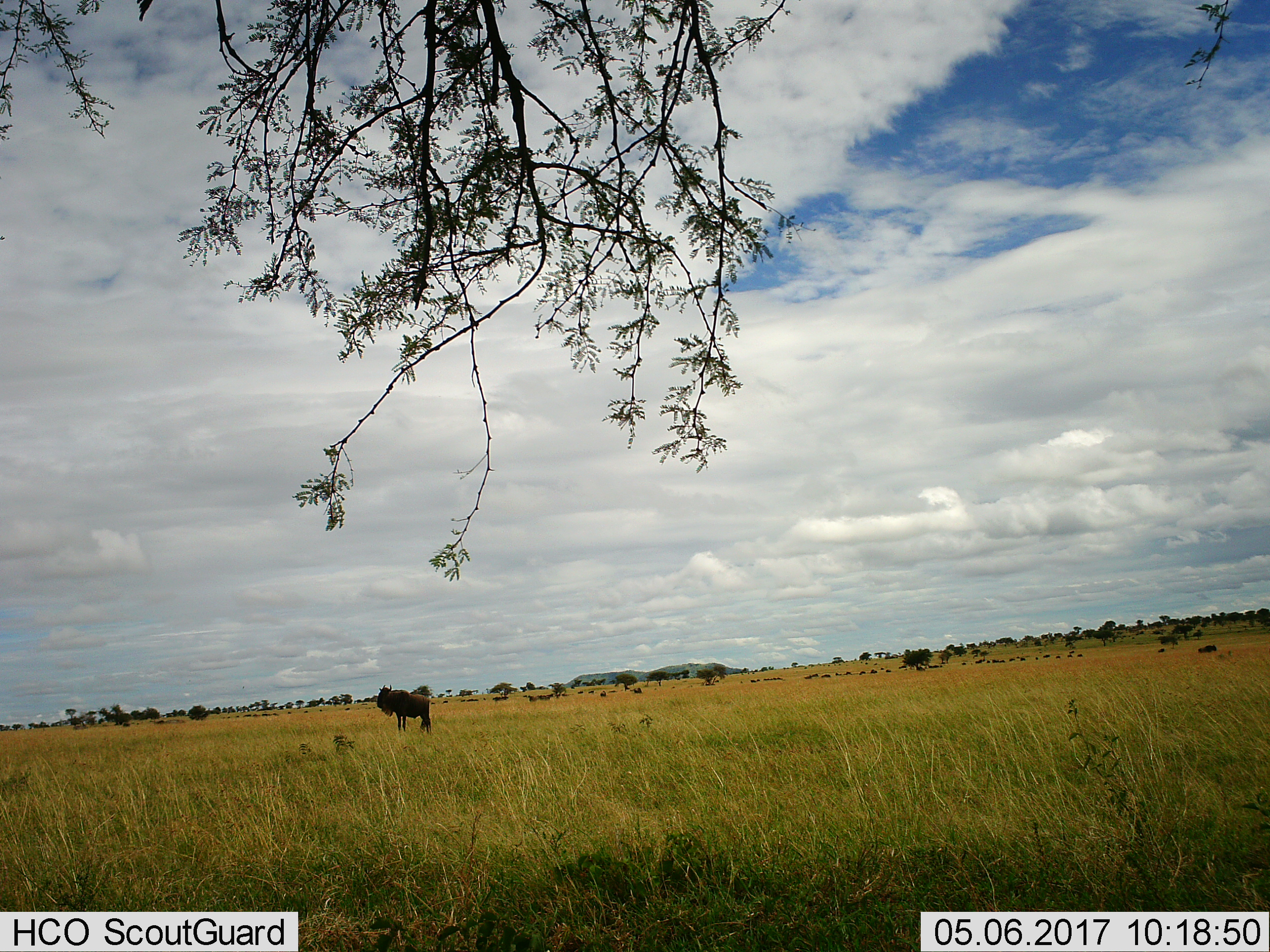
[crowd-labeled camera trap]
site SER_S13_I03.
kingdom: Animalia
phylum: Chordata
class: Mammalia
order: Artiodactyla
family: Bovidae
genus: Connochaetes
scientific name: Connochaetes taurinus taurinus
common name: blue wildebeest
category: wildebeestblue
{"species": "wildebeestblue (blue wildebeest) (Connochaetes taurinus taurinus)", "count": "1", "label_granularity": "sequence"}